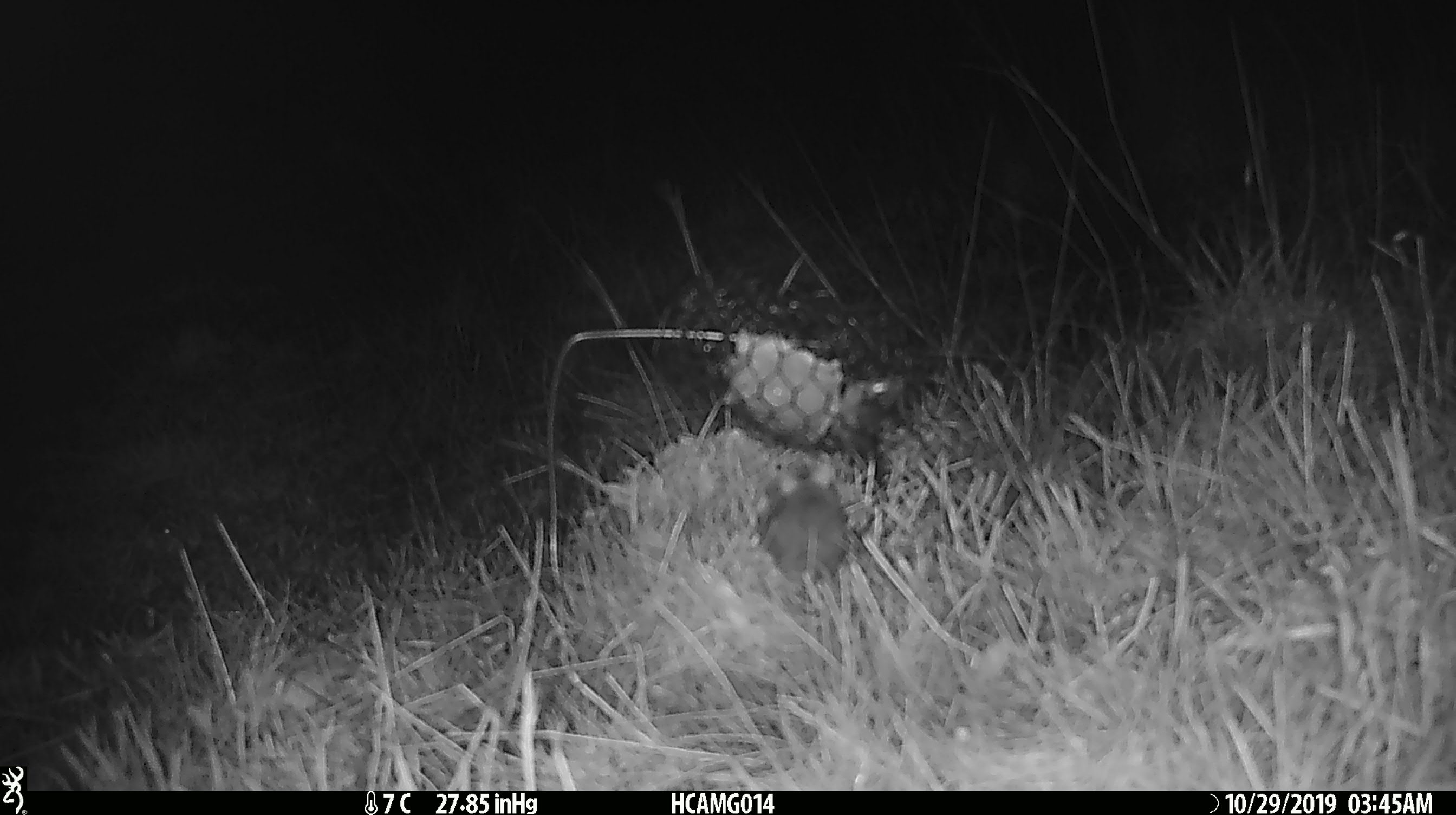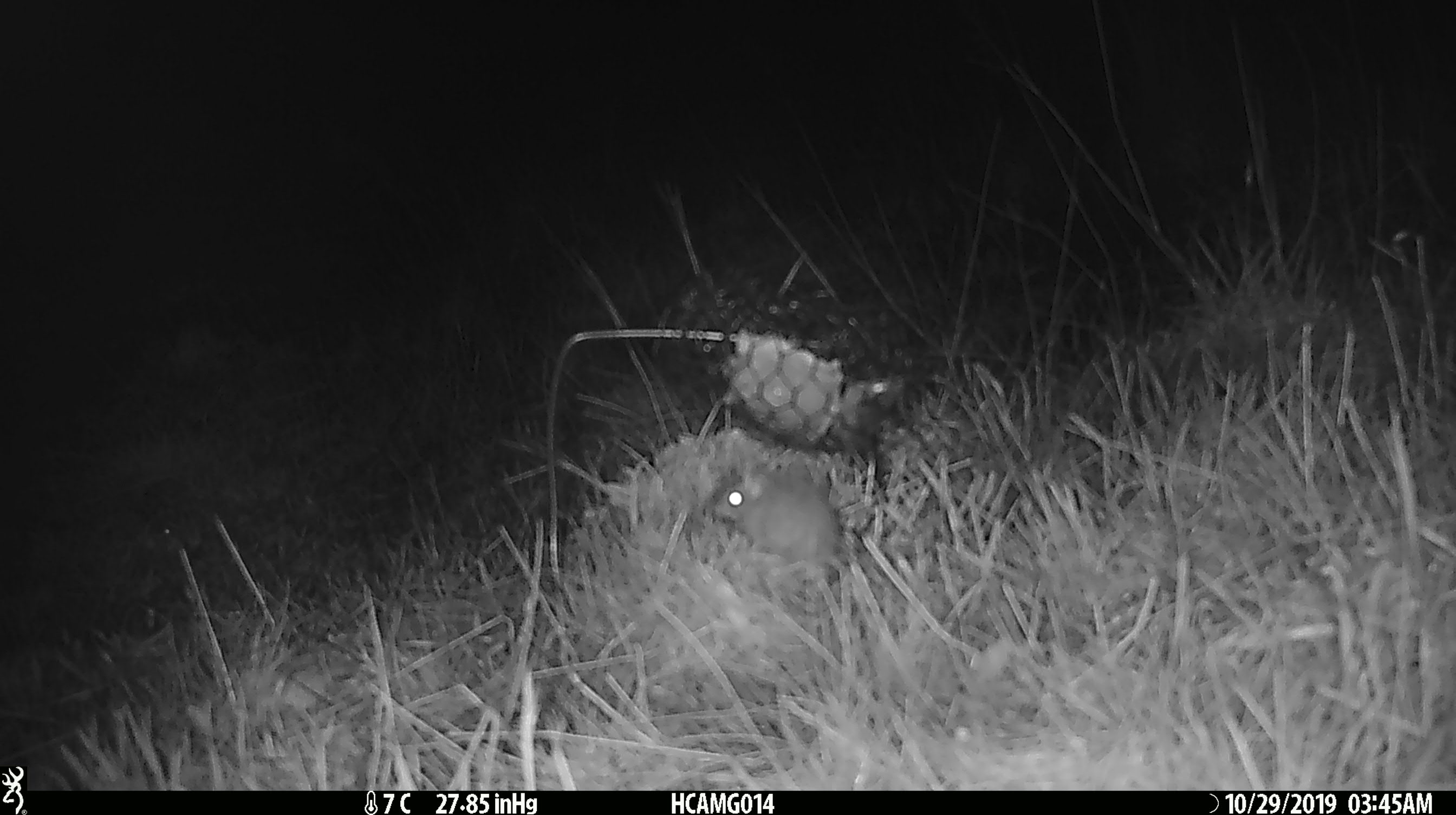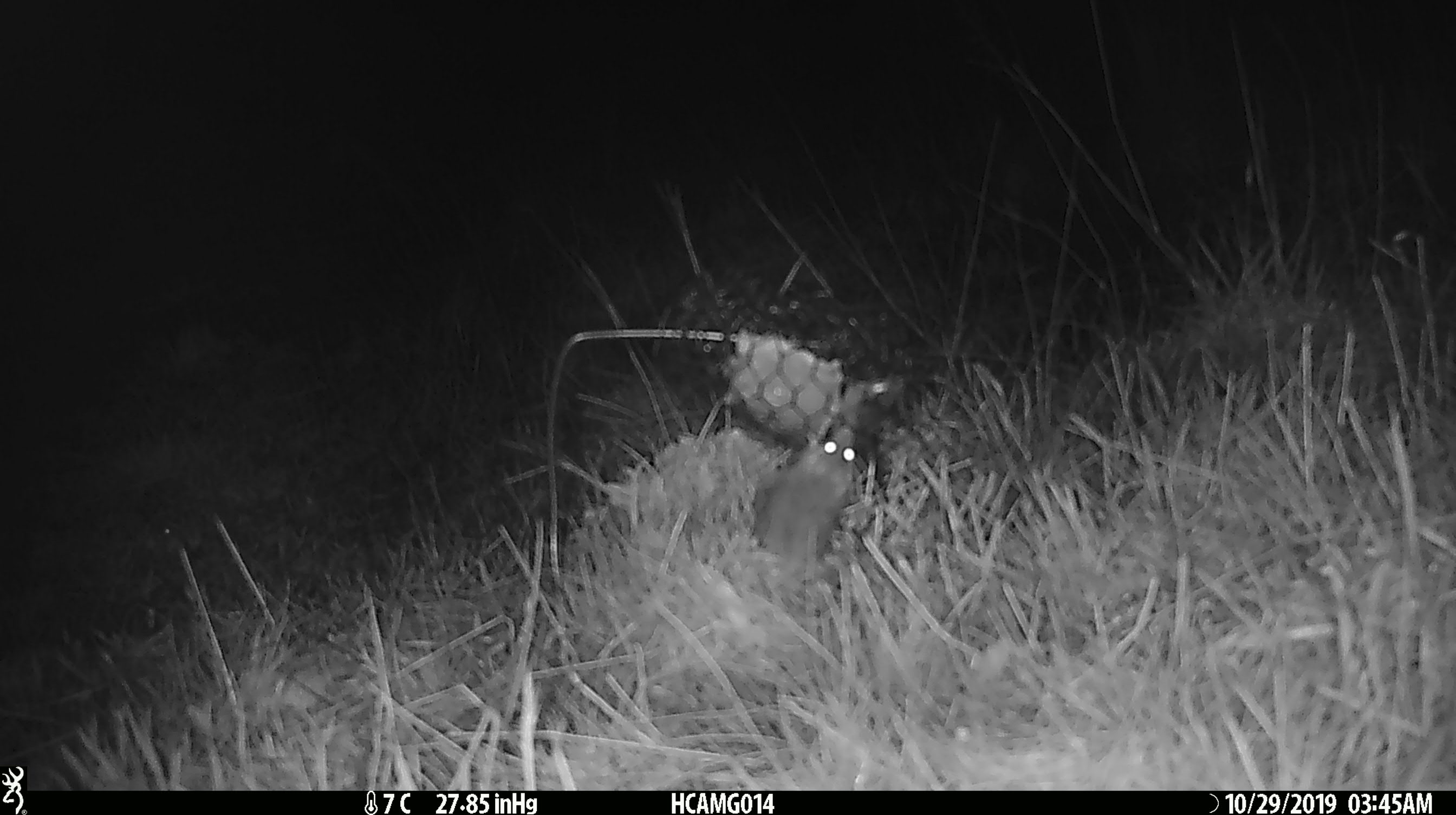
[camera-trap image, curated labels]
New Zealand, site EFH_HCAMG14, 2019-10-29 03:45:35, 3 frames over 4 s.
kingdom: Animalia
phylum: Chordata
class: Mammalia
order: Rodentia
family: Muridae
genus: Mus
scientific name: Mus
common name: mouse